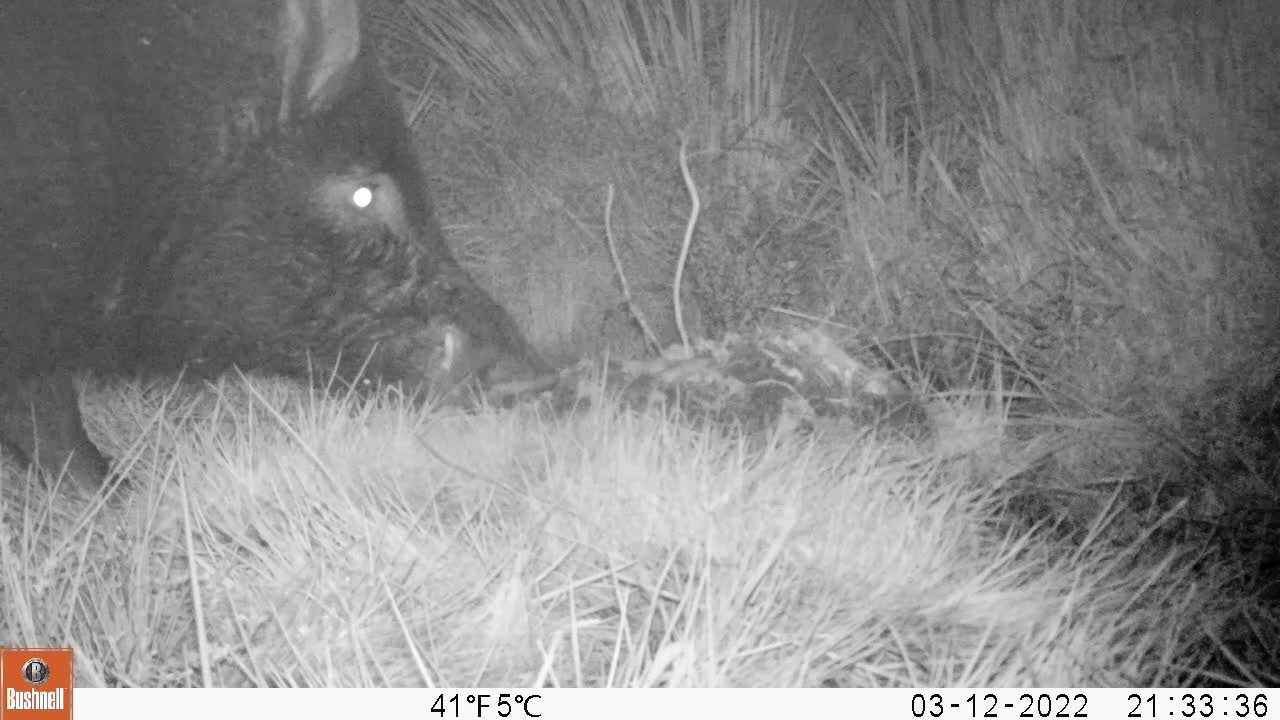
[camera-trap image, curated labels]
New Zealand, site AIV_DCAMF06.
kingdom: Animalia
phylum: Chordata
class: Mammalia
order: Artiodactyla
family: Suidae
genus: Sus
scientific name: Sus scrofa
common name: pig